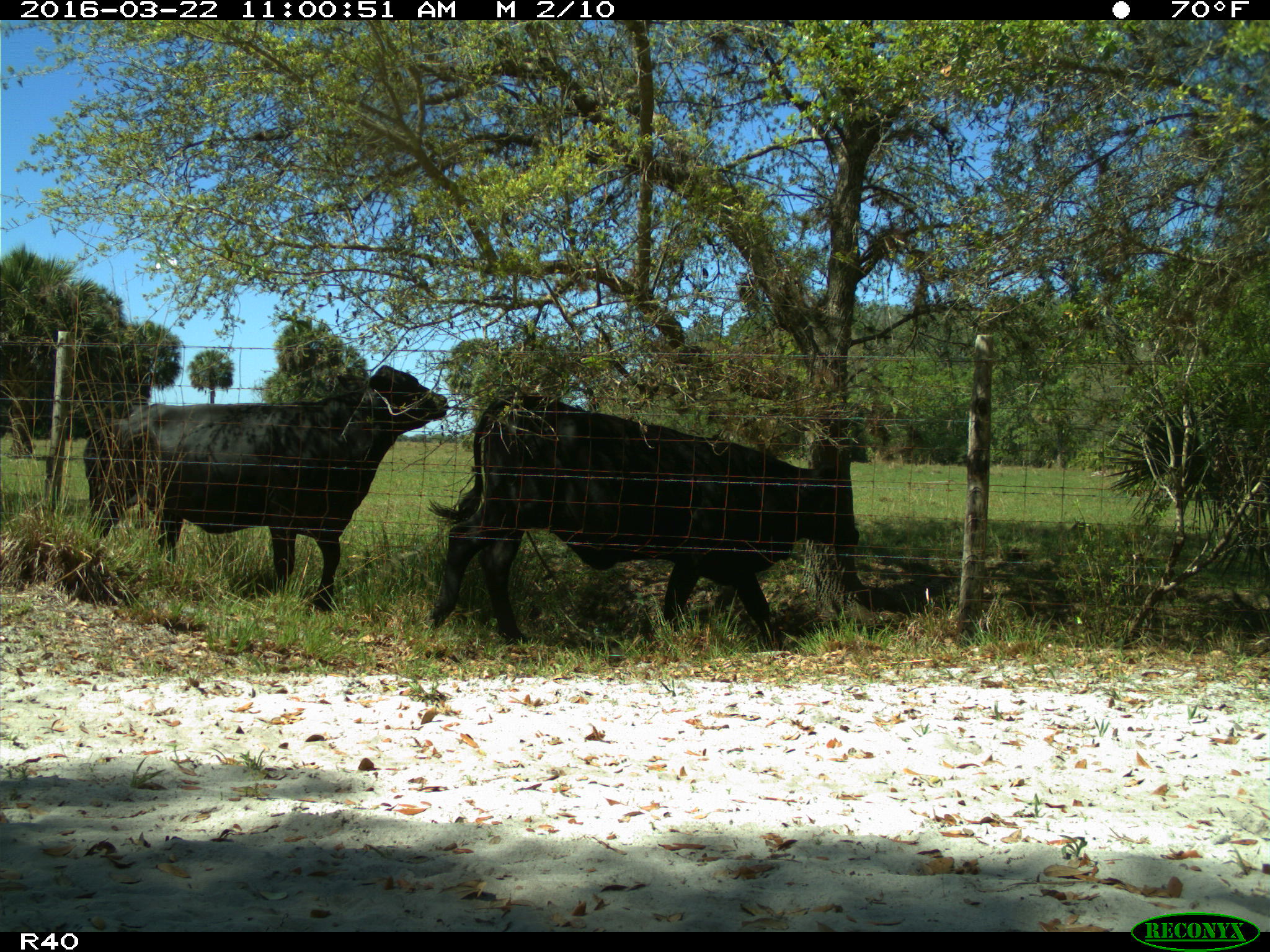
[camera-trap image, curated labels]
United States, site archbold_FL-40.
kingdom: Animalia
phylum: Chordata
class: Mammalia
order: Artiodactyla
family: Bovidae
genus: Bos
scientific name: Bos taurus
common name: domestic cow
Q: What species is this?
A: Bos taurus (domestic cow).